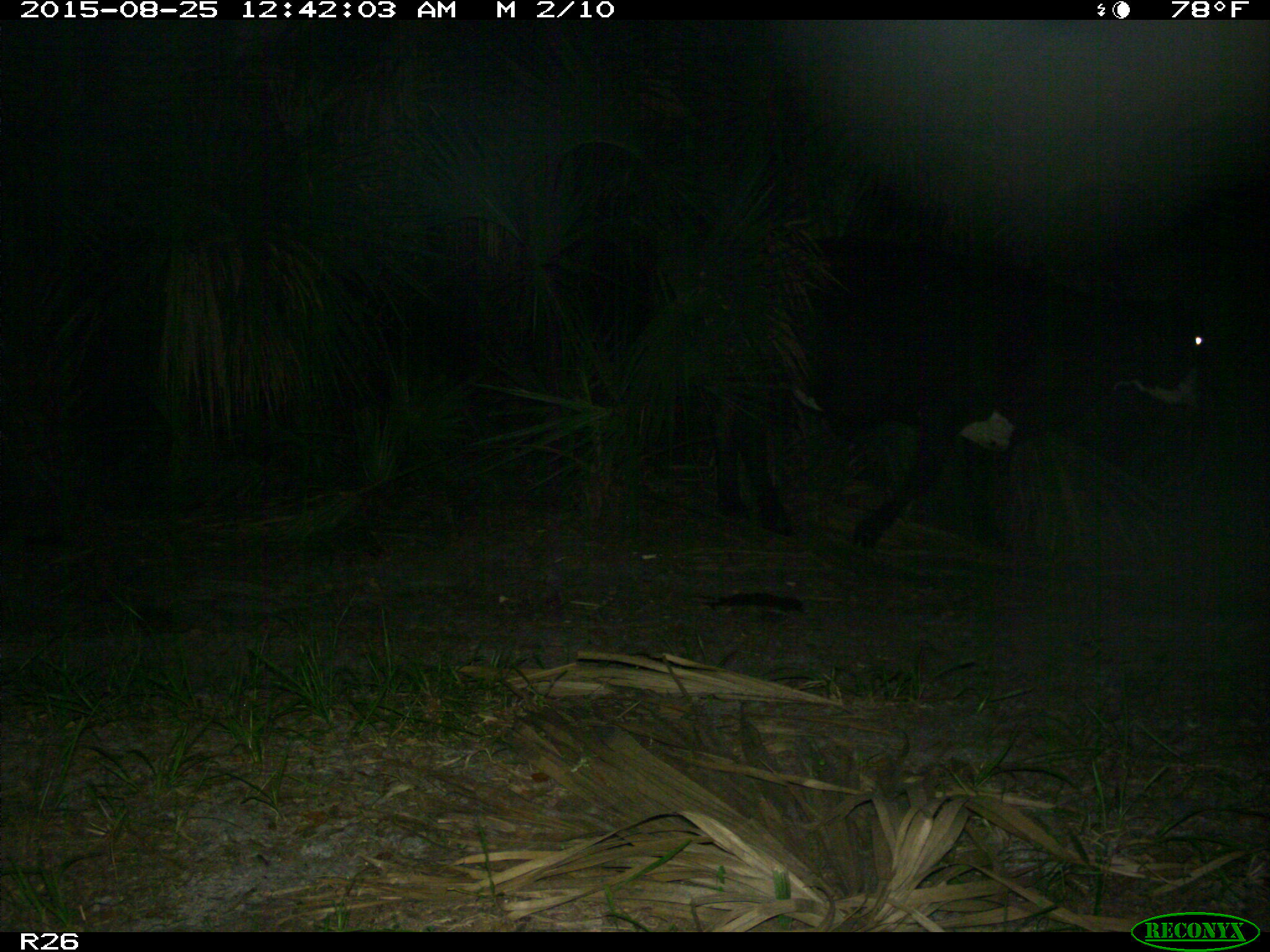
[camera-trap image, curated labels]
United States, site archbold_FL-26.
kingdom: Animalia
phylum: Chordata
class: Mammalia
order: Artiodactyla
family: Bovidae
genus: Bos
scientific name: Bos taurus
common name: domestic cow